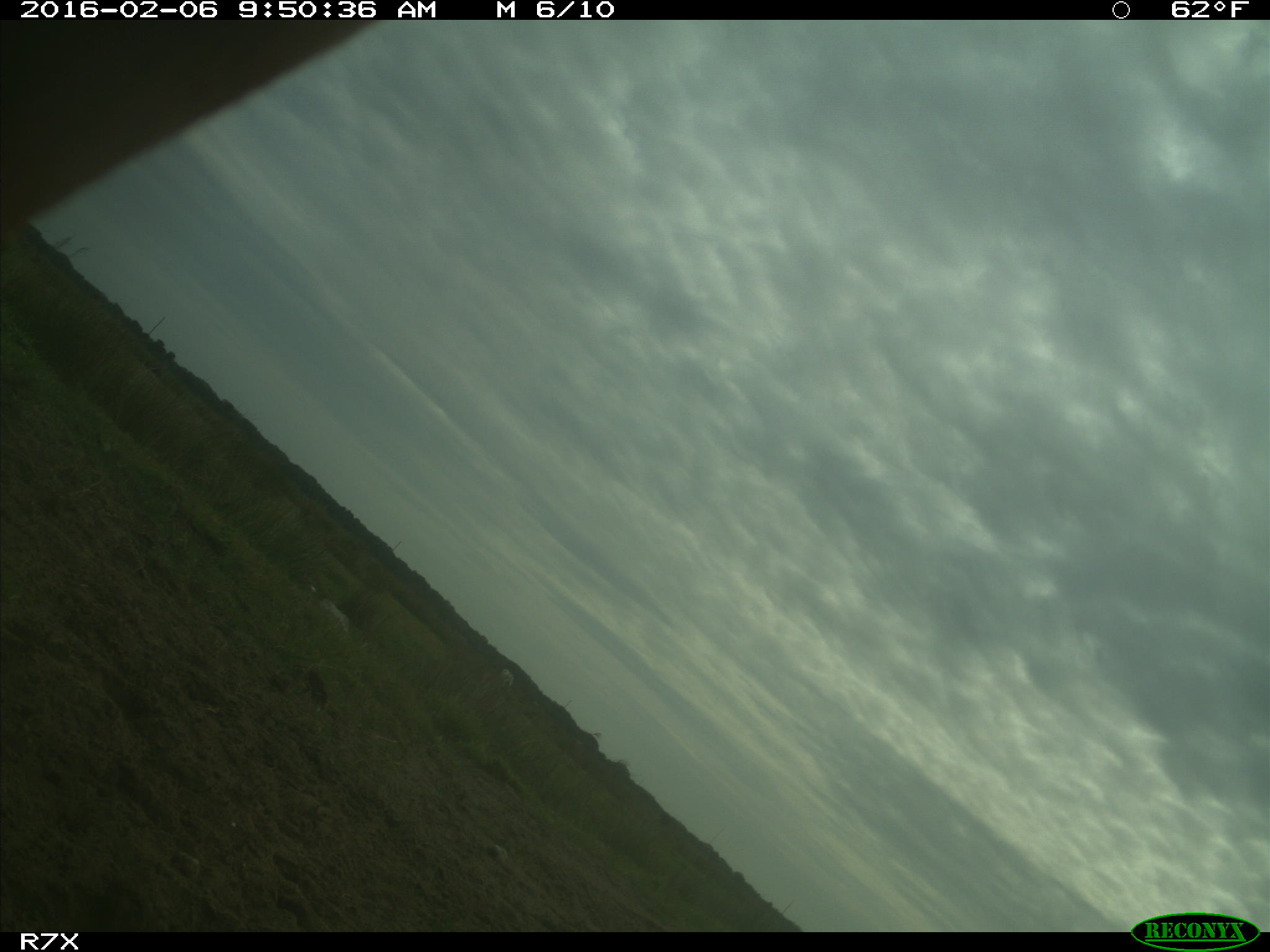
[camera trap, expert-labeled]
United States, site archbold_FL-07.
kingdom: Animalia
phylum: Chordata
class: Mammalia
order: Artiodactyla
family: Bovidae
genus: Bos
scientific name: Bos taurus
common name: domestic cow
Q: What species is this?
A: Bos taurus (domestic cow).